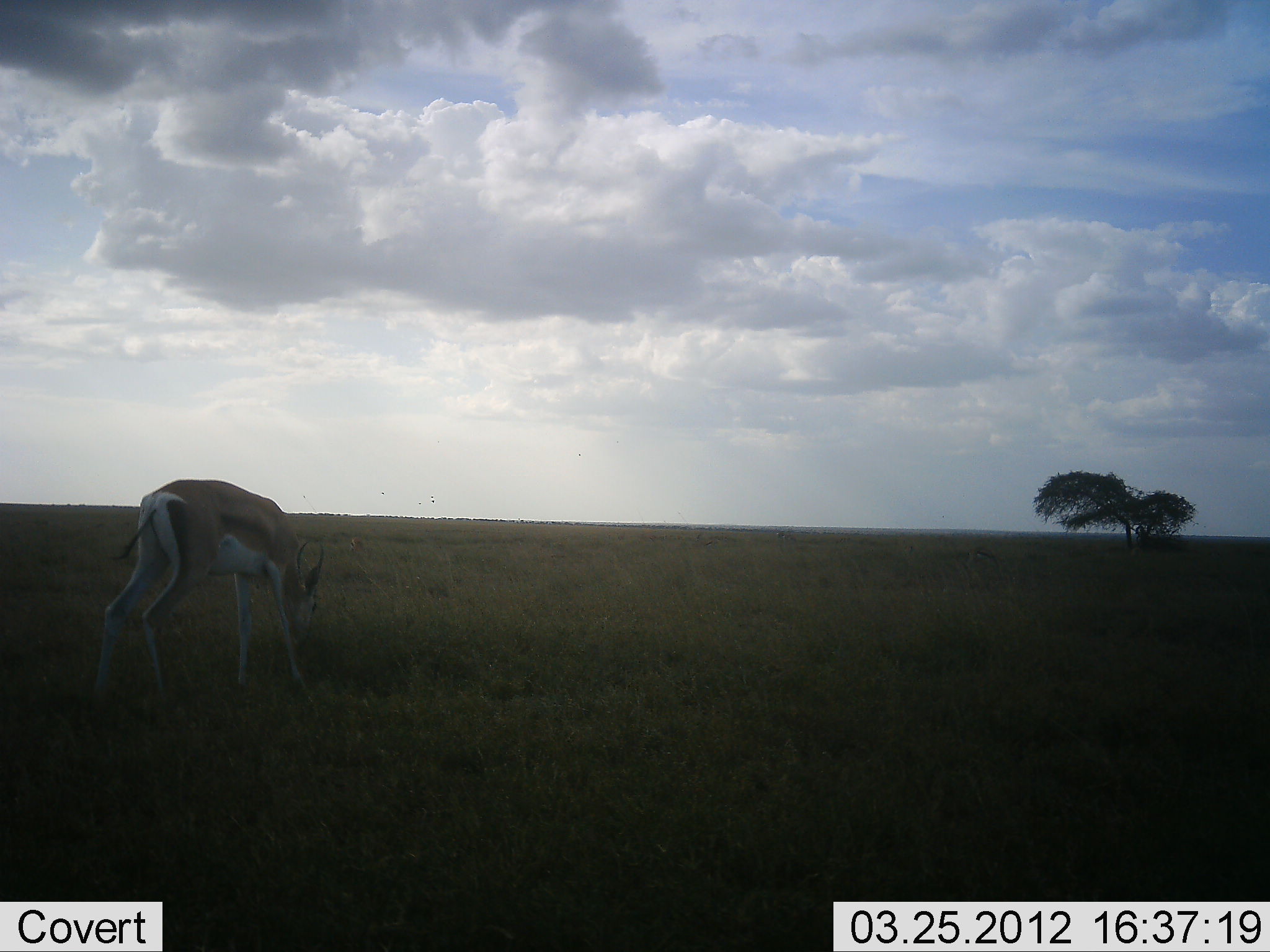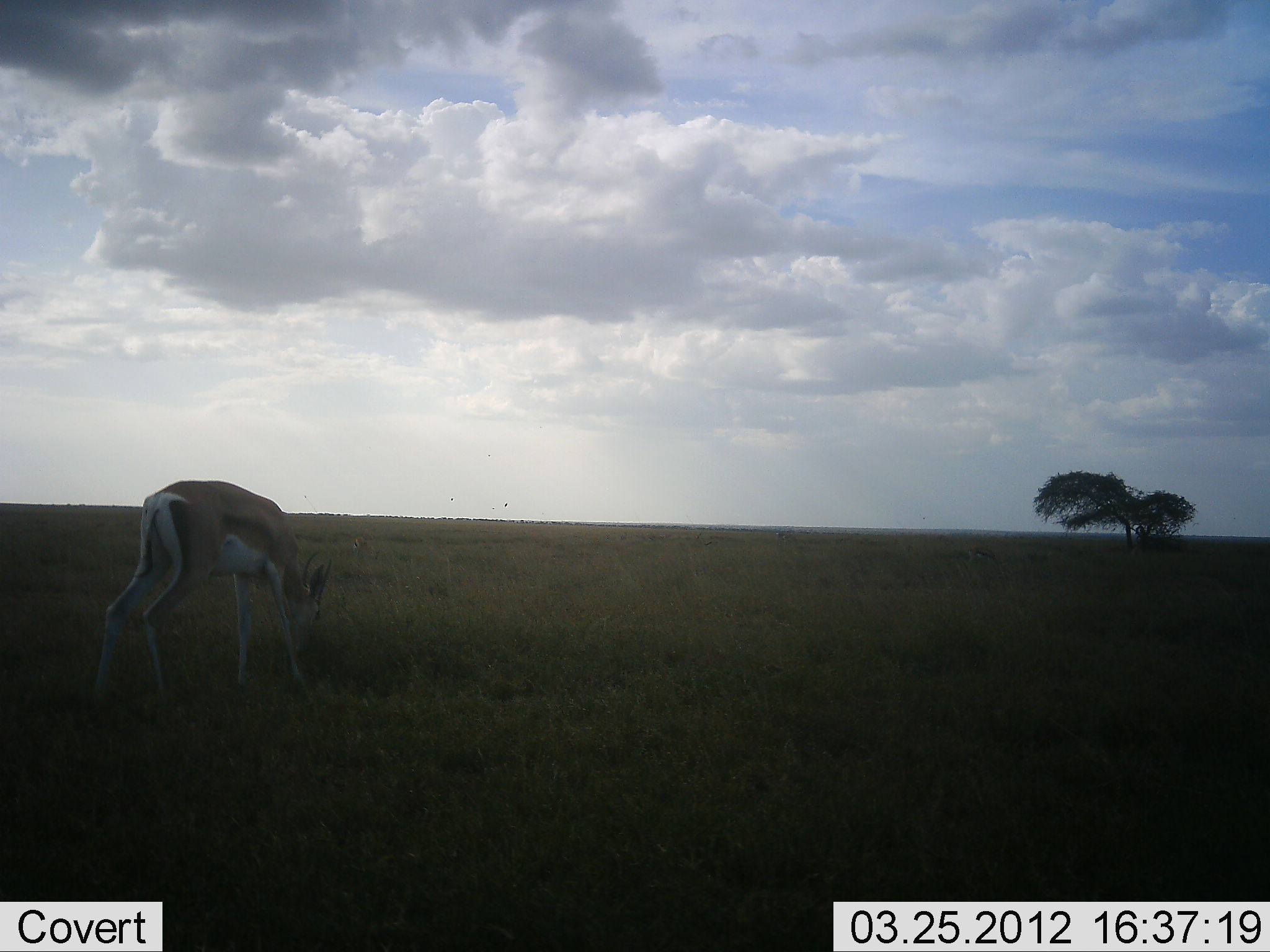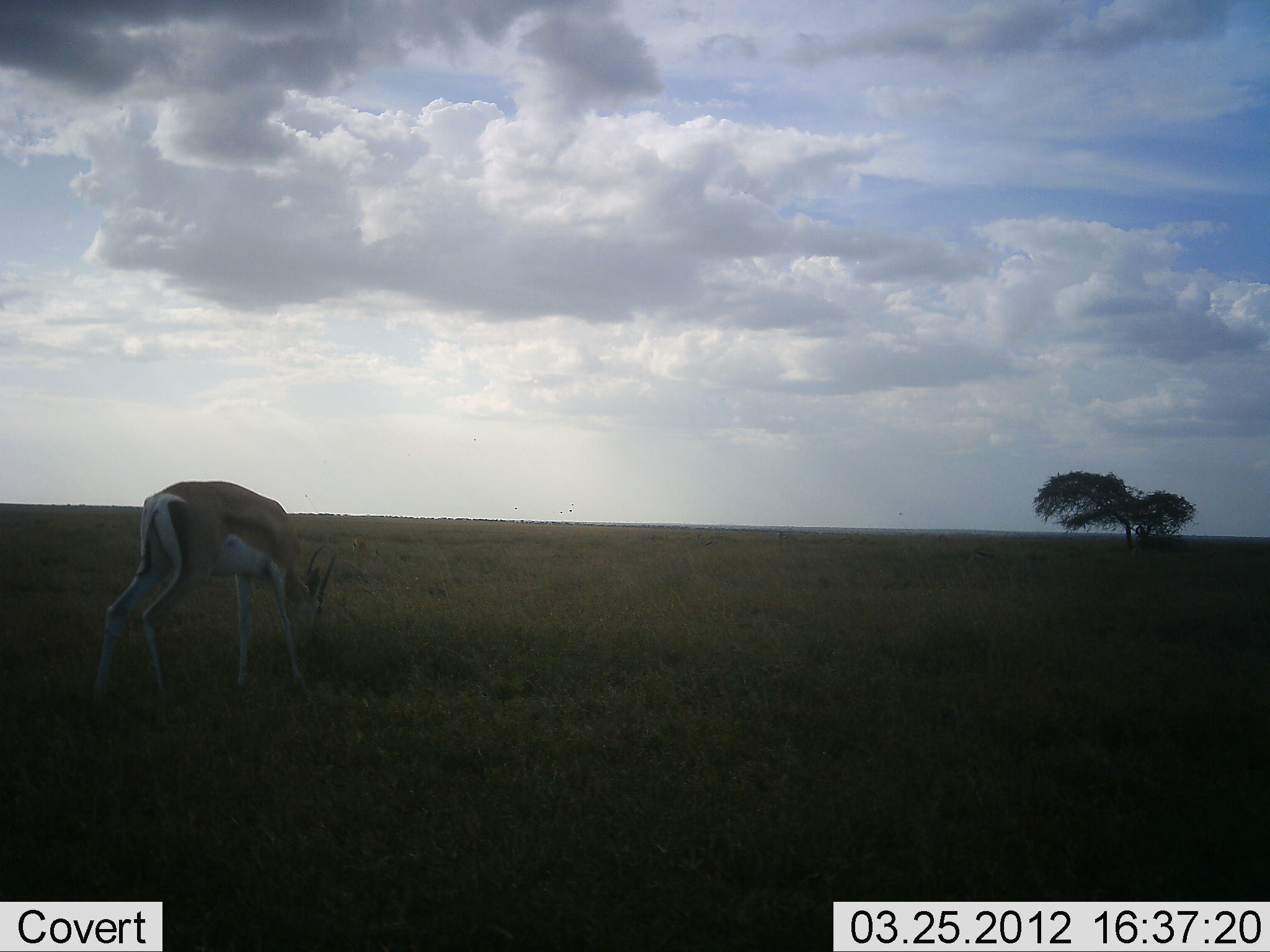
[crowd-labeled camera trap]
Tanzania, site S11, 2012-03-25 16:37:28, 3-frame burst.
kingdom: Animalia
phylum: Chordata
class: Mammalia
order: Artiodactyla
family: Bovidae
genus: Nanger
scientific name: Nanger granti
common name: grant's gazelle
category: gazellegrants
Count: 1.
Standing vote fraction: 29%.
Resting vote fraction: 0%.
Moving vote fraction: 0%.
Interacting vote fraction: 0%.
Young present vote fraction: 0%.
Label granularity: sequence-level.